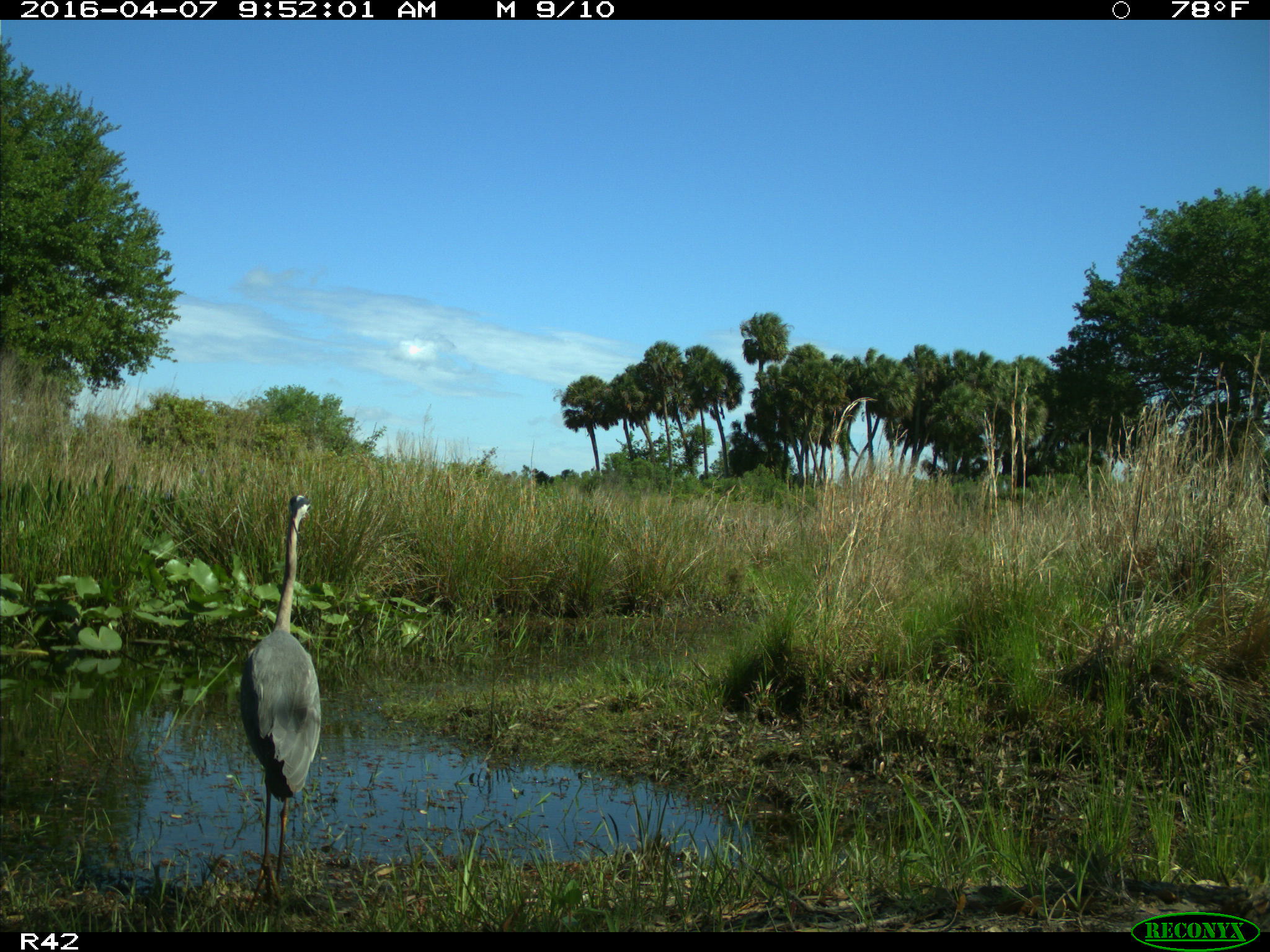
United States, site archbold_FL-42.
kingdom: Animalia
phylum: Chordata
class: Aves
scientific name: Aves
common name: birds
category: unidentified bird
Unidentified bird (birds) (Aves).